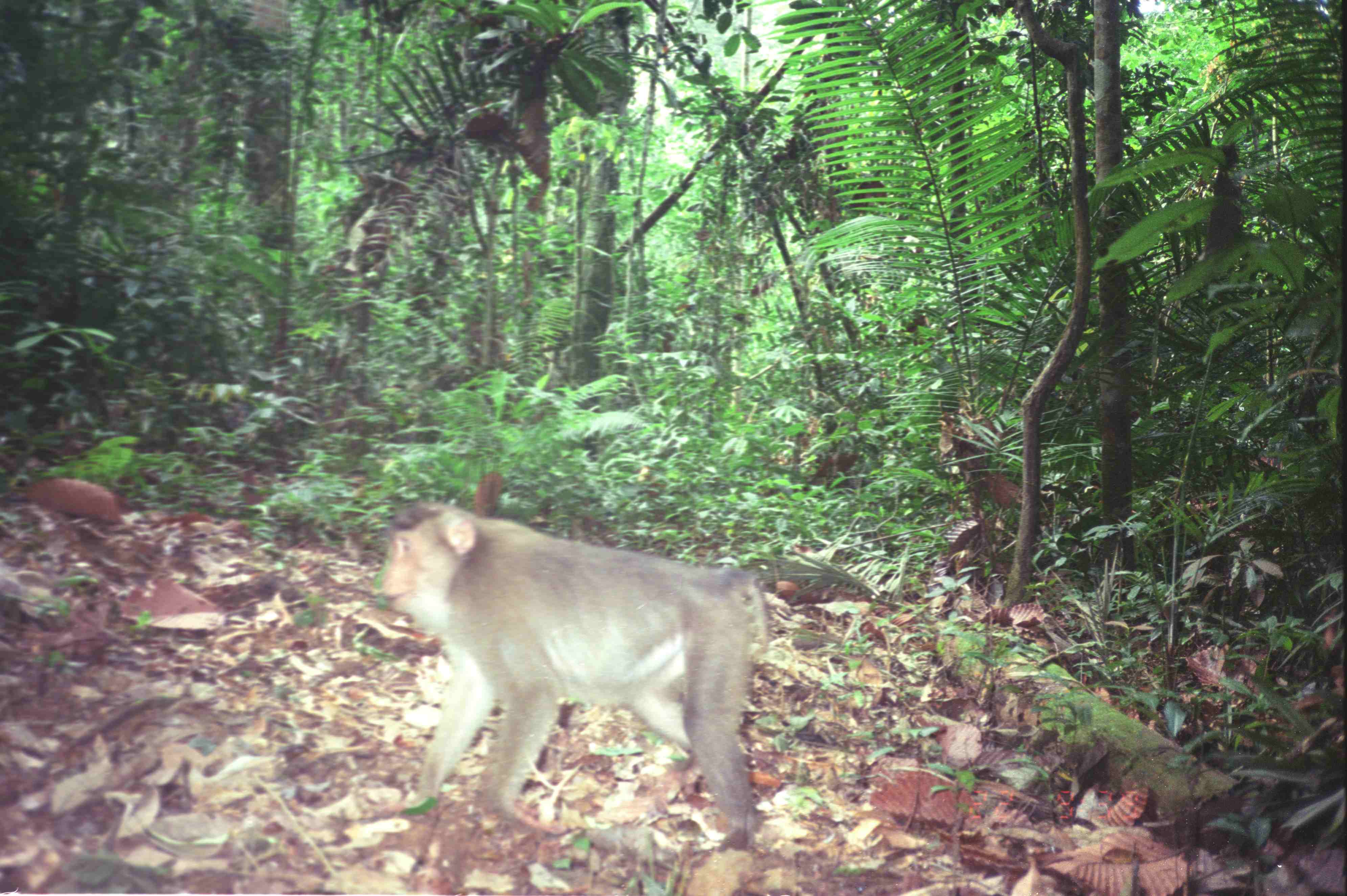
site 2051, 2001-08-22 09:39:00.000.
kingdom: Animalia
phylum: Chordata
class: Mammalia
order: Primates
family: Cercopithecidae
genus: Macaca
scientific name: Macaca nemestrina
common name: southern pig-tailed macaque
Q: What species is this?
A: Macaca nemestrina (southern pig-tailed macaque).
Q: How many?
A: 1.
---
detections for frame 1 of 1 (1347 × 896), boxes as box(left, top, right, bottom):
macaca nemestrina: box(367, 496, 770, 861)